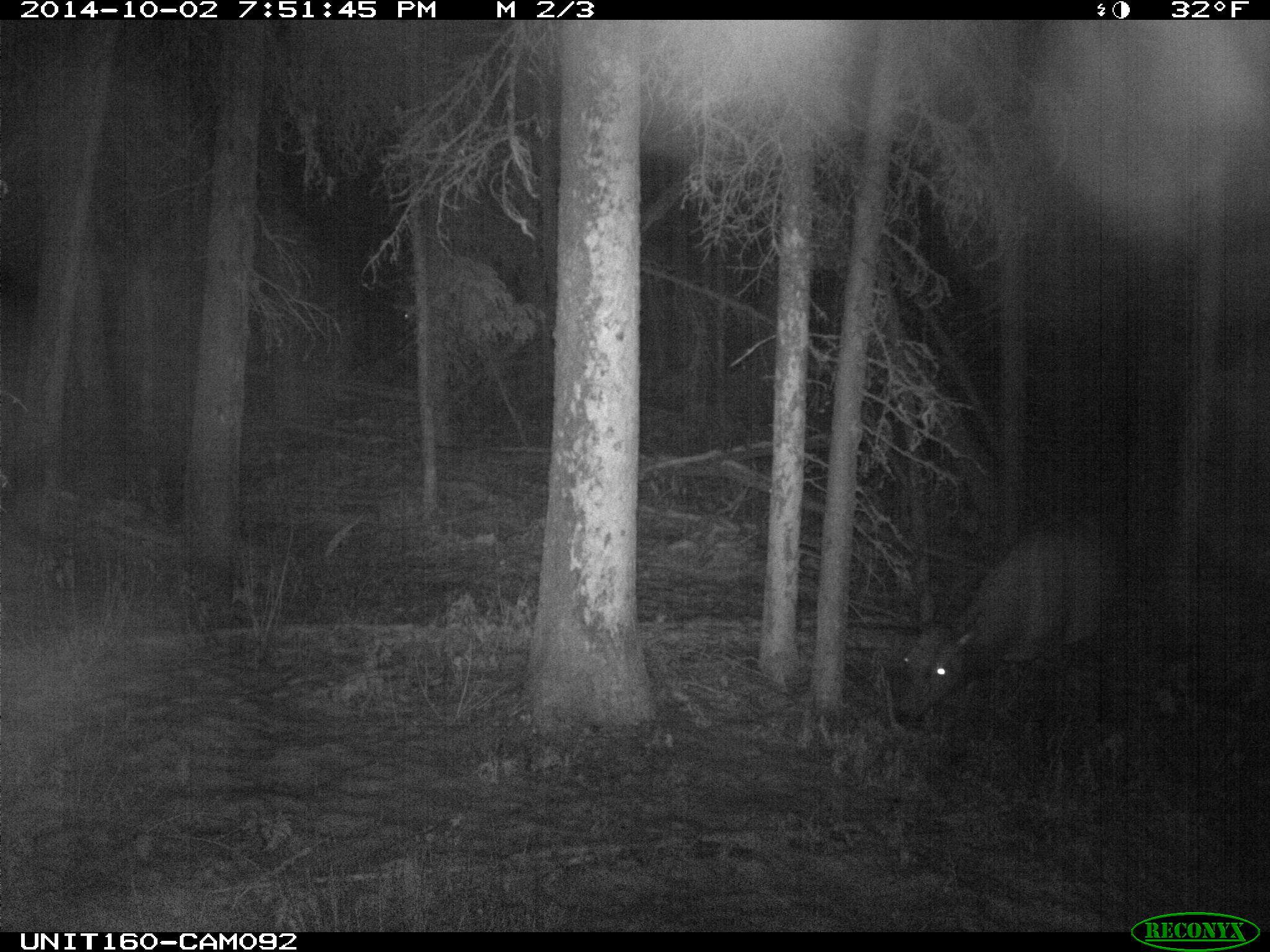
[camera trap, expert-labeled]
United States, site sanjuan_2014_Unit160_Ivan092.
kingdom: Animalia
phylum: Chordata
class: Mammalia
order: Artiodactyla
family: Cervidae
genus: Cervus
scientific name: Cervus elaphus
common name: red deer